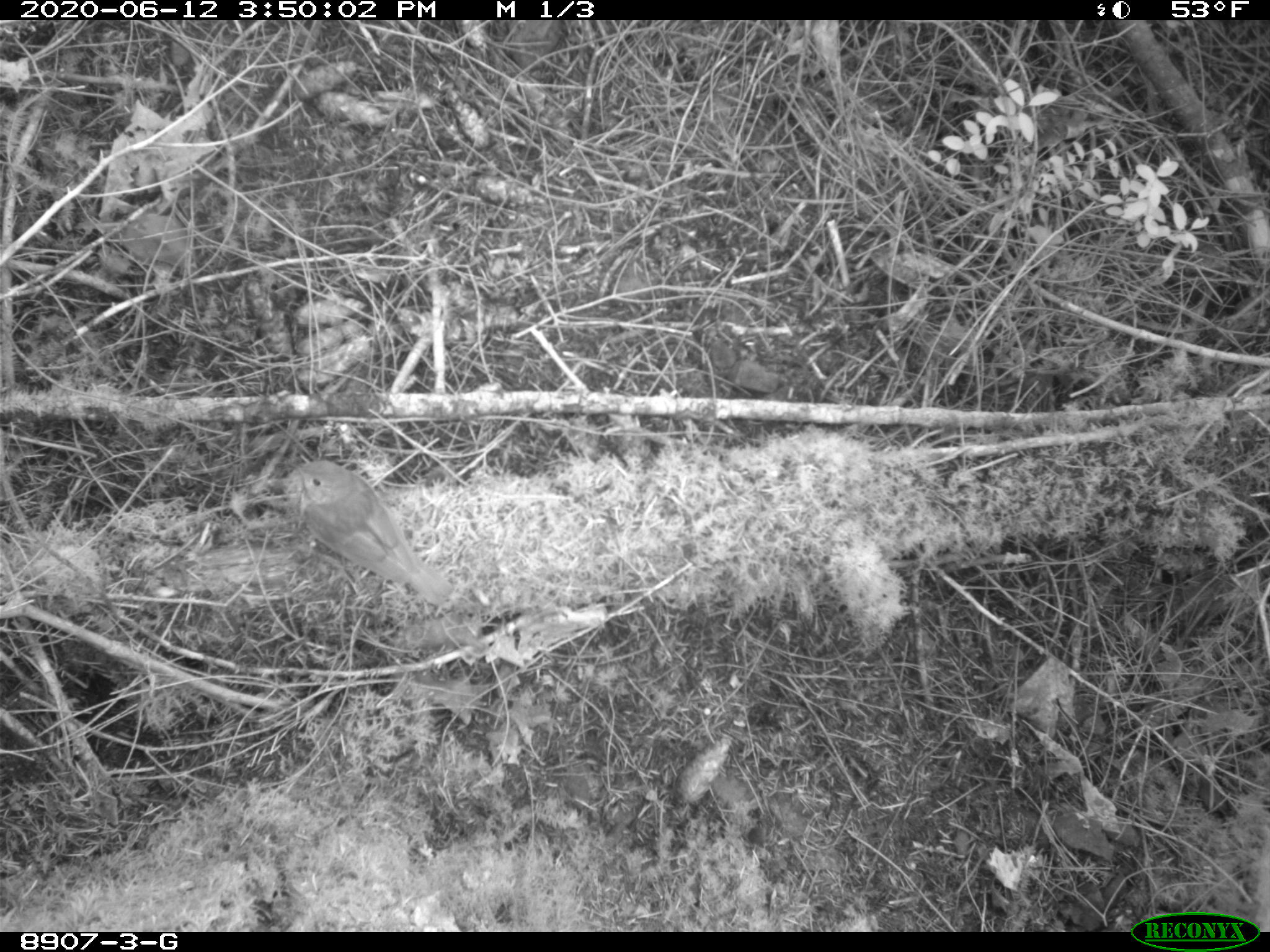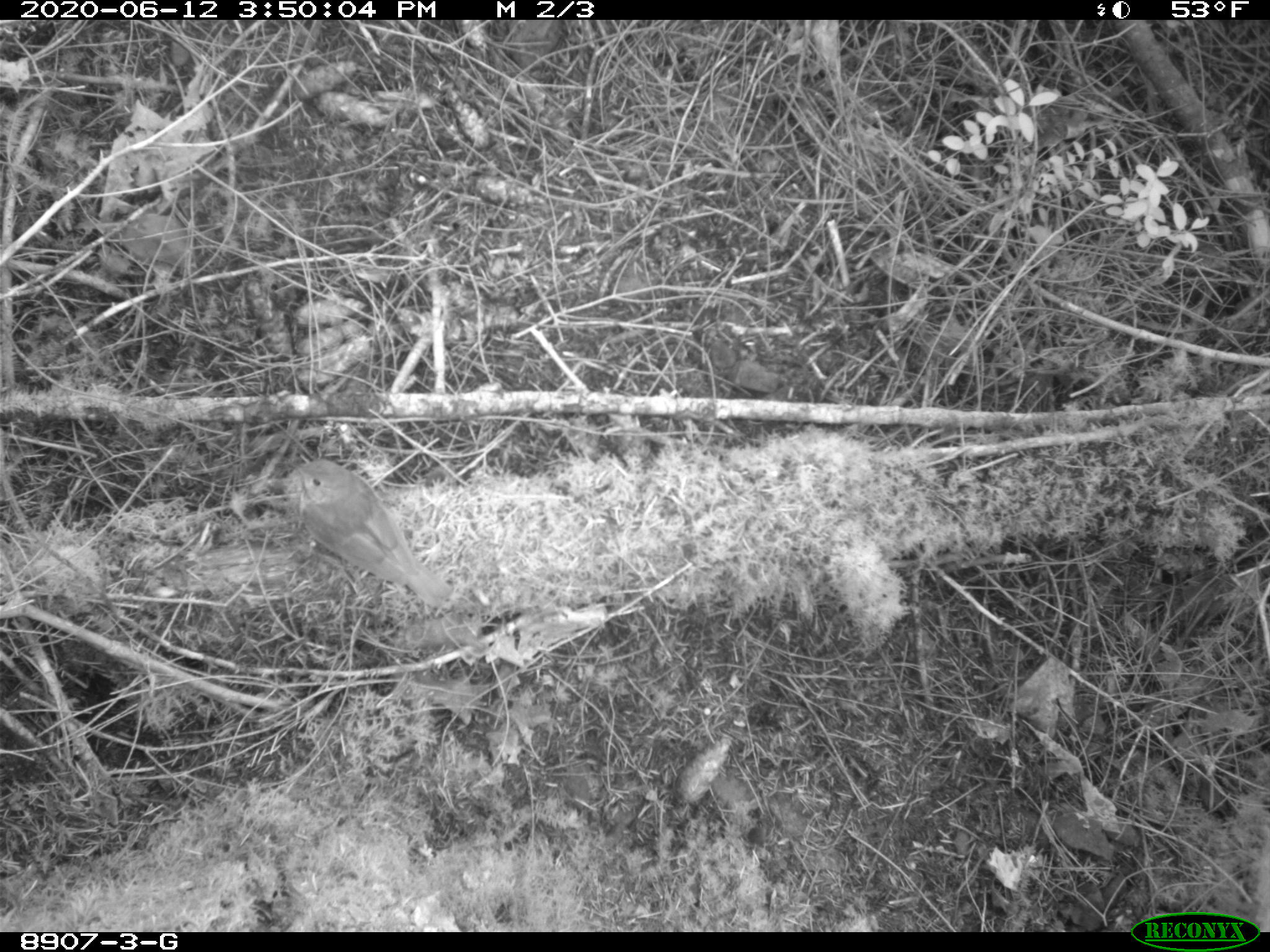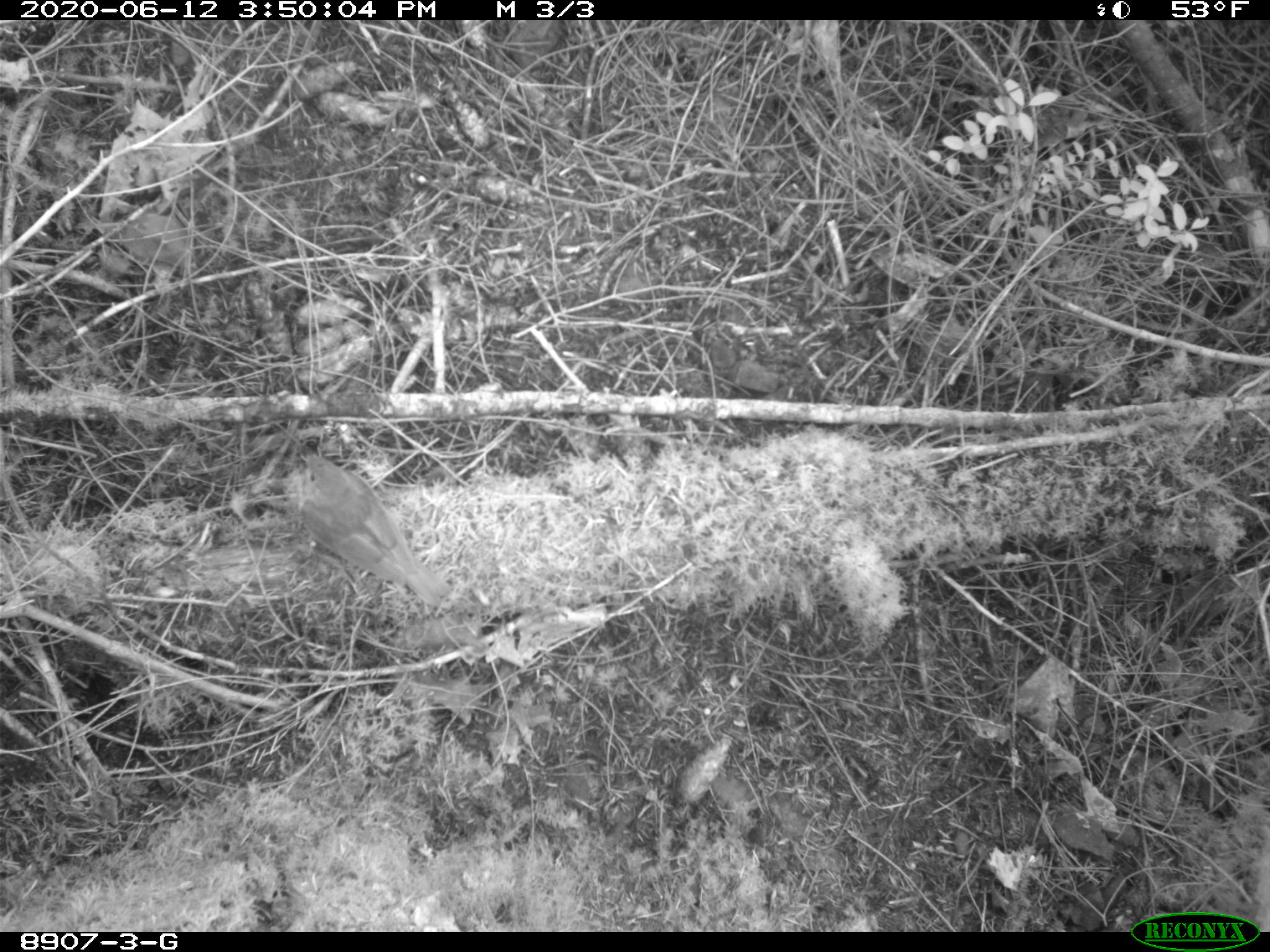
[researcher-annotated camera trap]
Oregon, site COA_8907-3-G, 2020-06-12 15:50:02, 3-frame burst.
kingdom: Animalia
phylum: Chordata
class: Aves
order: Passeriformes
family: Turdidae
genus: Catharus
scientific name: Catharus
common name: brown thrushes and nightingale-thrushes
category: catharus species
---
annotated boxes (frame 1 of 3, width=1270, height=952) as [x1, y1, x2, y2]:
catharus species: [281, 455, 439, 598]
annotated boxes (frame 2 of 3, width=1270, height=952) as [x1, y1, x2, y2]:
catharus species: [279, 452, 439, 598]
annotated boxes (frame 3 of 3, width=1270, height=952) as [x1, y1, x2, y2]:
catharus species: [277, 448, 453, 605]